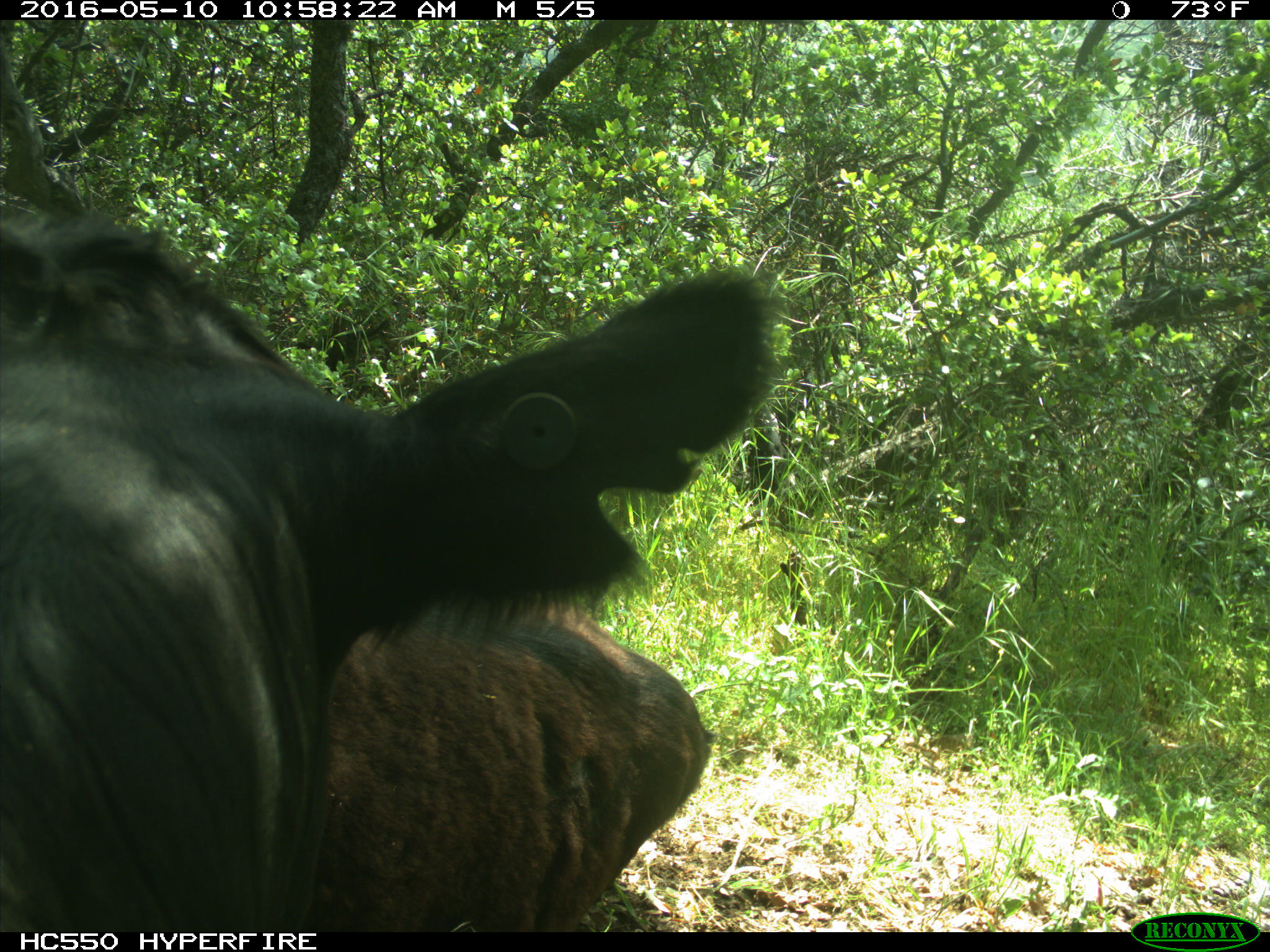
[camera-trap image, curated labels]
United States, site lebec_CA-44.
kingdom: Animalia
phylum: Chordata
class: Mammalia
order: Artiodactyla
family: Bovidae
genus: Bos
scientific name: Bos taurus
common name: domestic cow